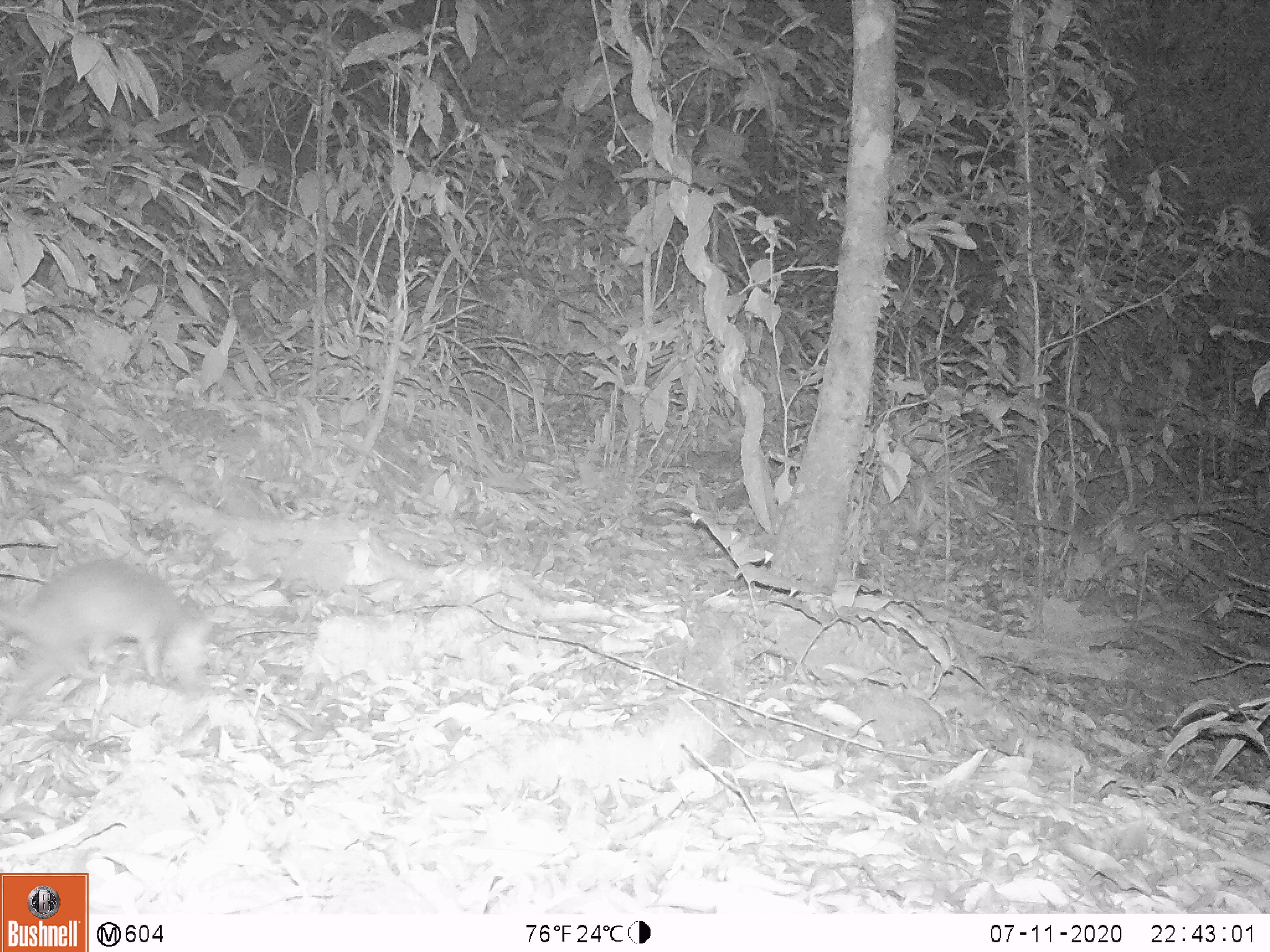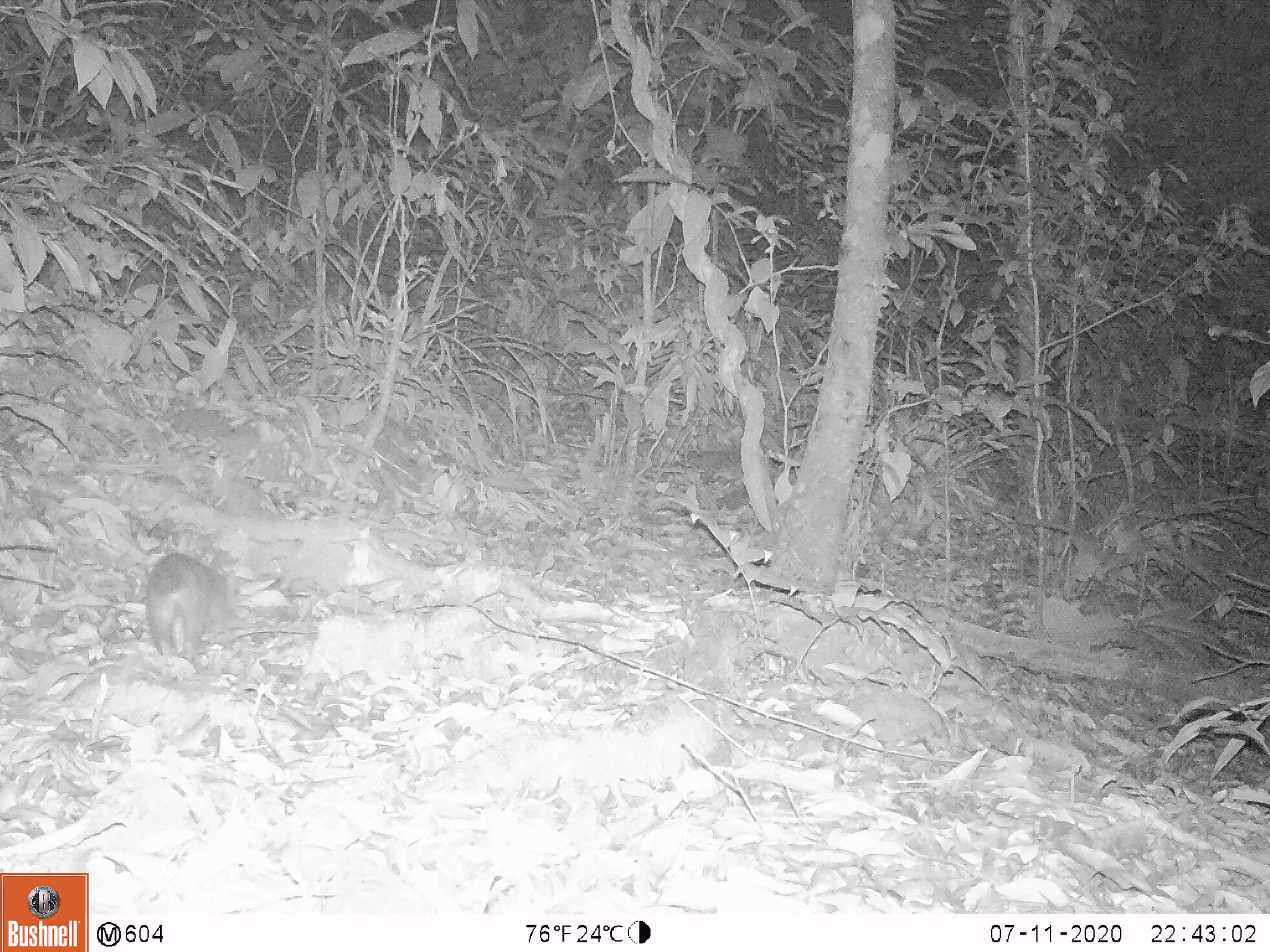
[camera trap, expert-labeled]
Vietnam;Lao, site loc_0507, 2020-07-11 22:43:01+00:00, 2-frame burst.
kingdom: Animalia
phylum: Chordata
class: Mammalia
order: Carnivora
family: Mustelidae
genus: Melogale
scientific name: Melogale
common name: ferret badger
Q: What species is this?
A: Ferret badger (Melogale).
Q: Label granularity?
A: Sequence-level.